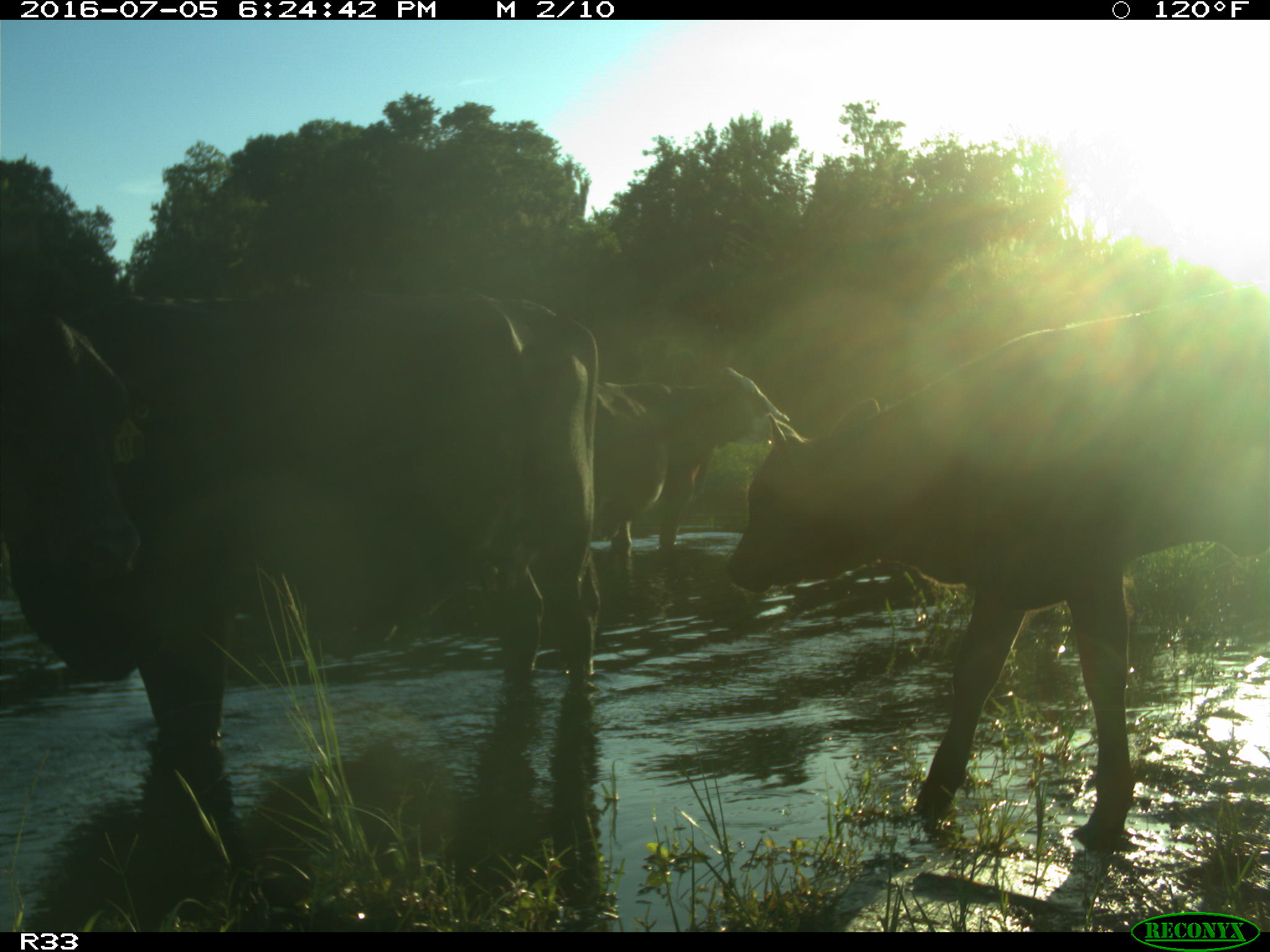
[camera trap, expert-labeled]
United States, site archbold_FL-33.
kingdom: Animalia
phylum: Chordata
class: Mammalia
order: Artiodactyla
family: Bovidae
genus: Bos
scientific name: Bos taurus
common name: domestic cow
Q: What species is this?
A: Bos taurus (domestic cow).